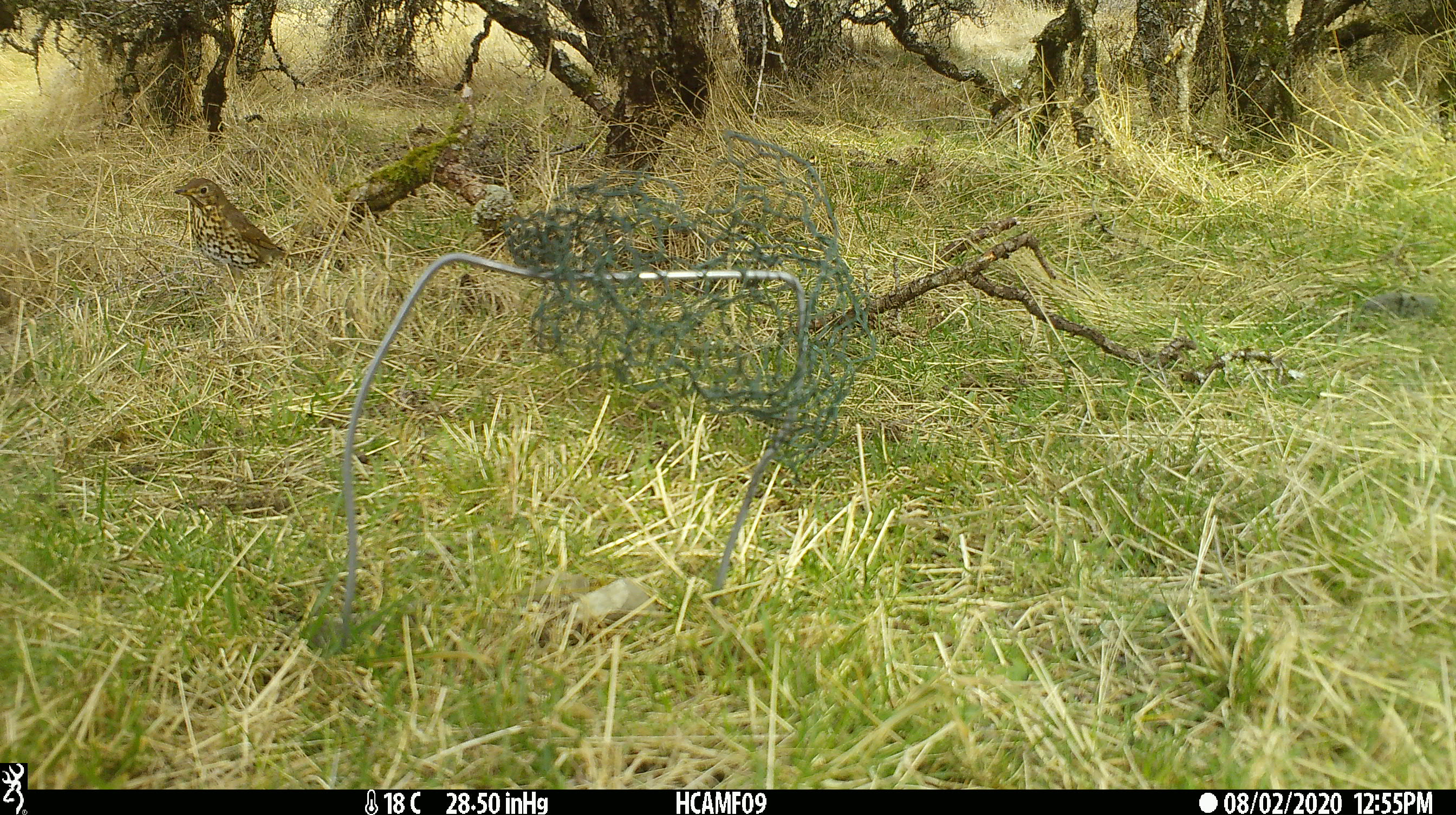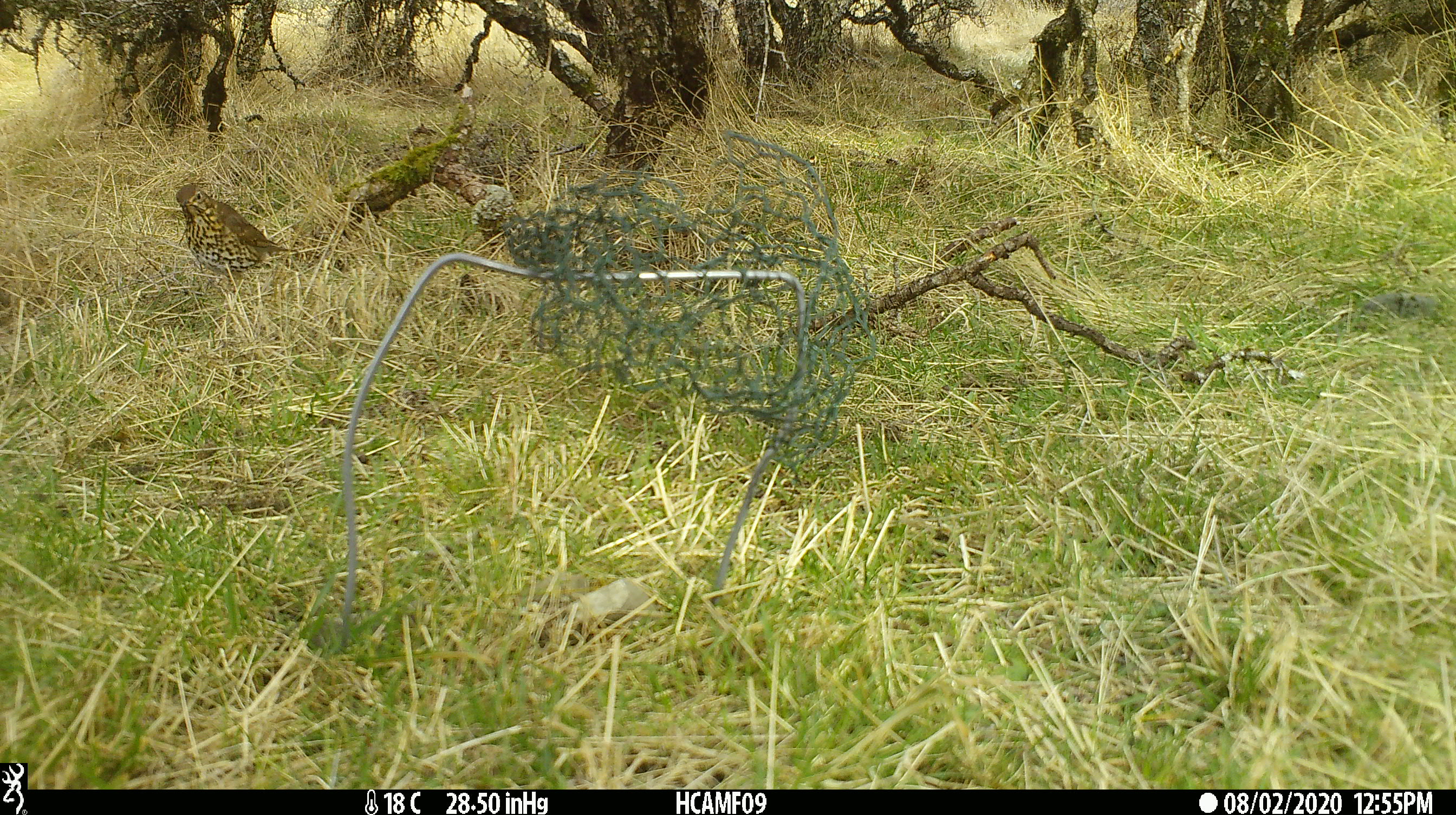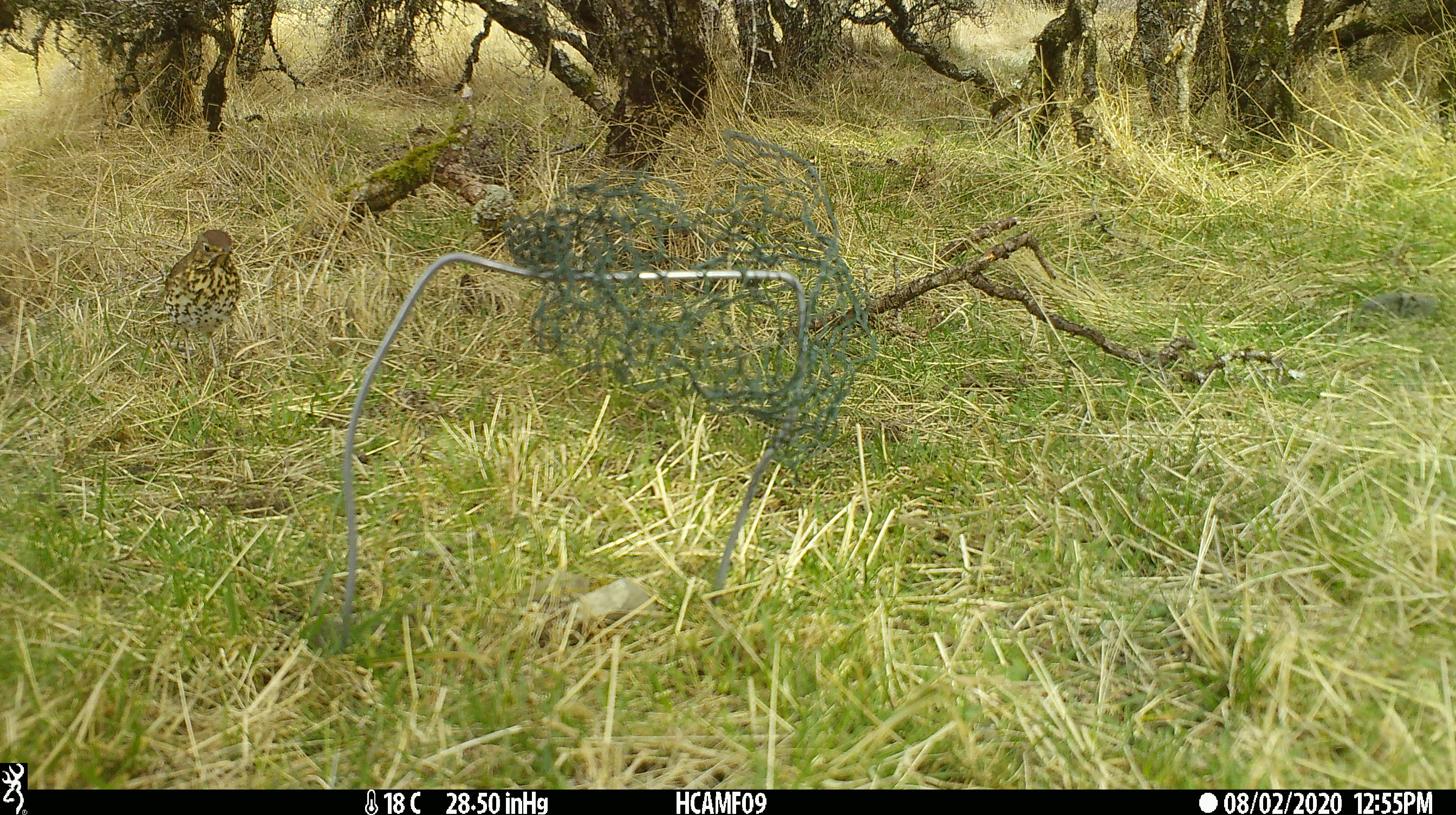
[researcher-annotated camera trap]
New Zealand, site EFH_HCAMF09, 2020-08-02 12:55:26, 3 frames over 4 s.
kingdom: Animalia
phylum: Chordata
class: Aves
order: Passeriformes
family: Turdidae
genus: Turdus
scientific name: Turdus philomelos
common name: song thrush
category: thrush